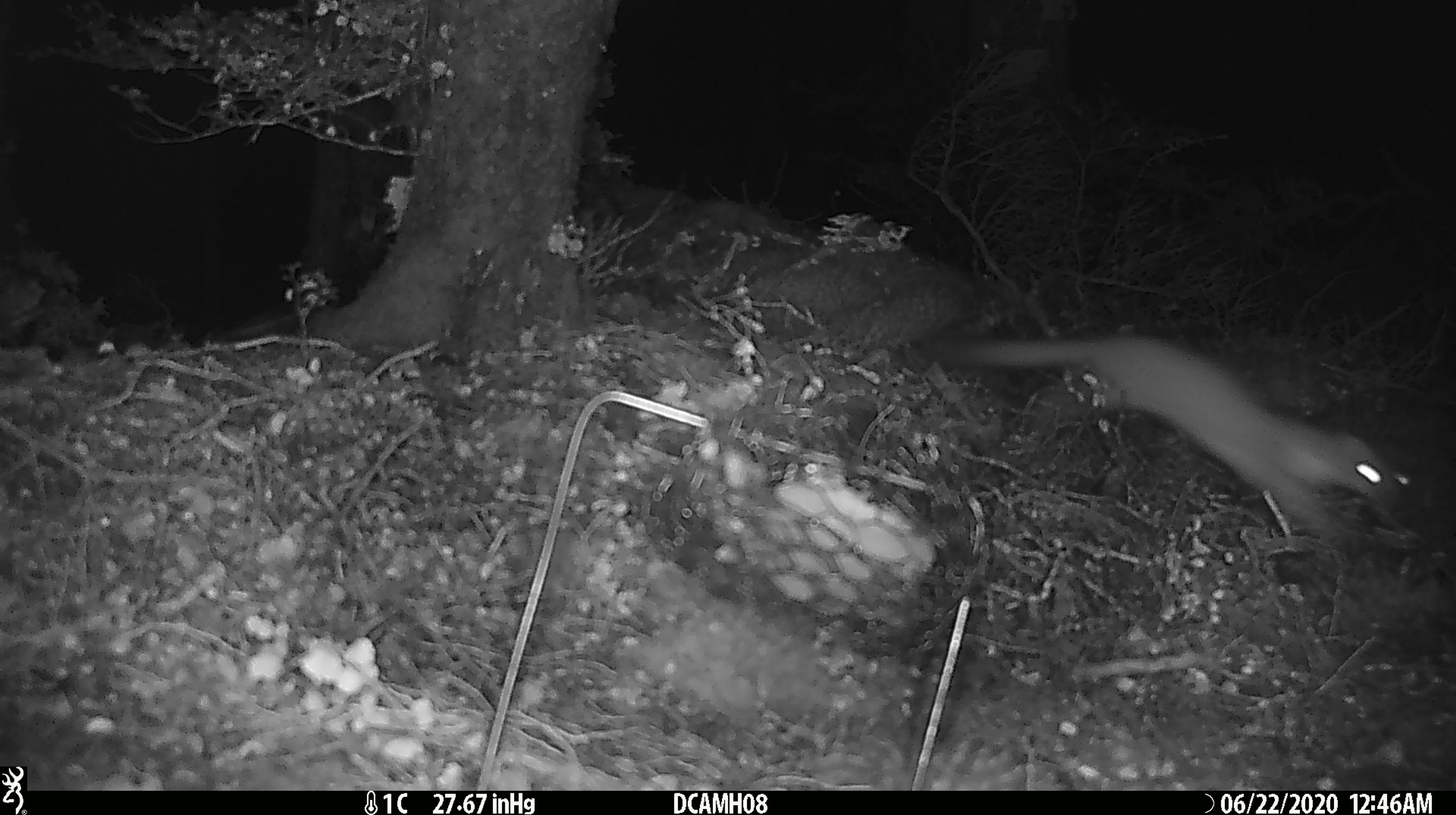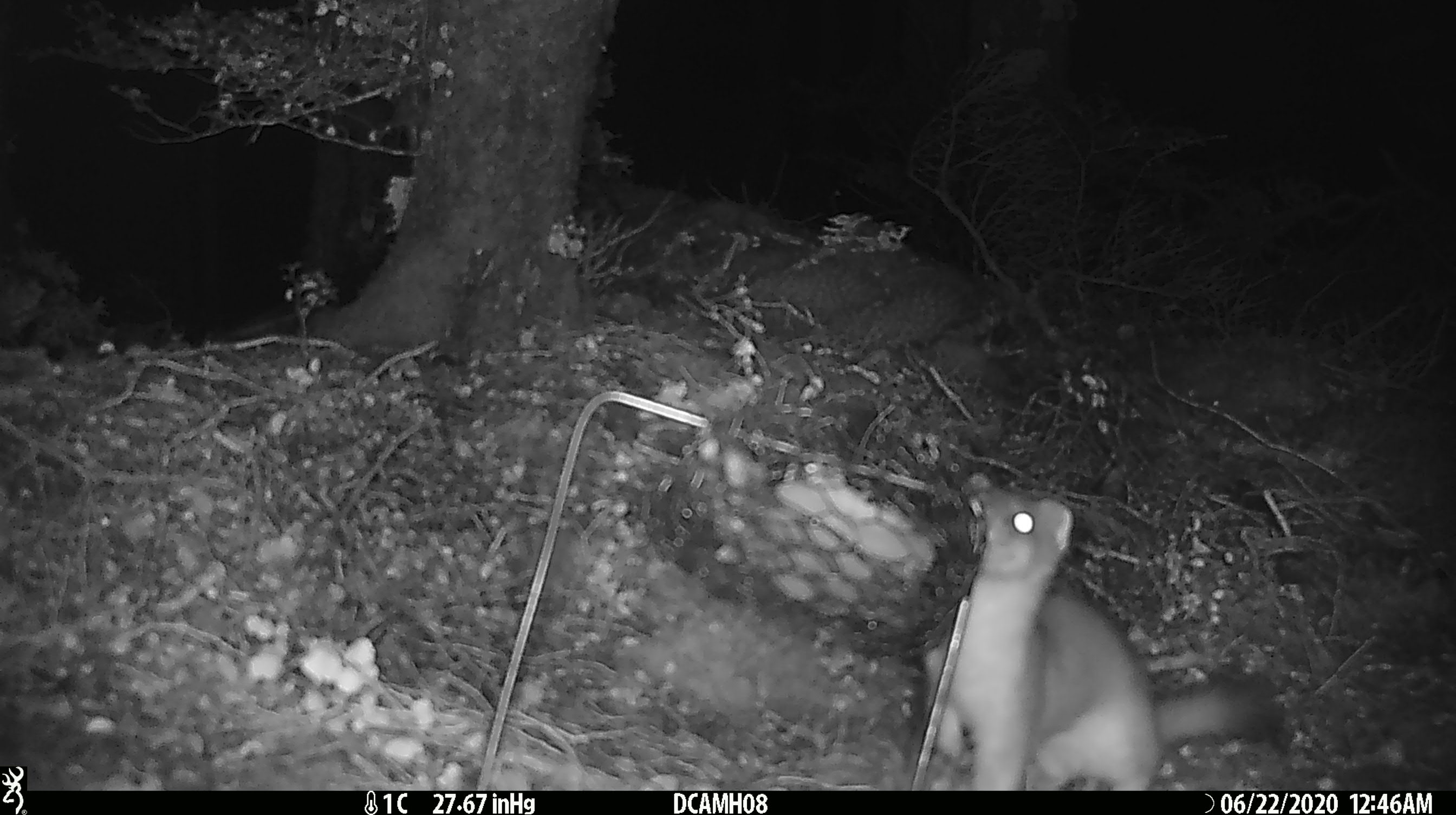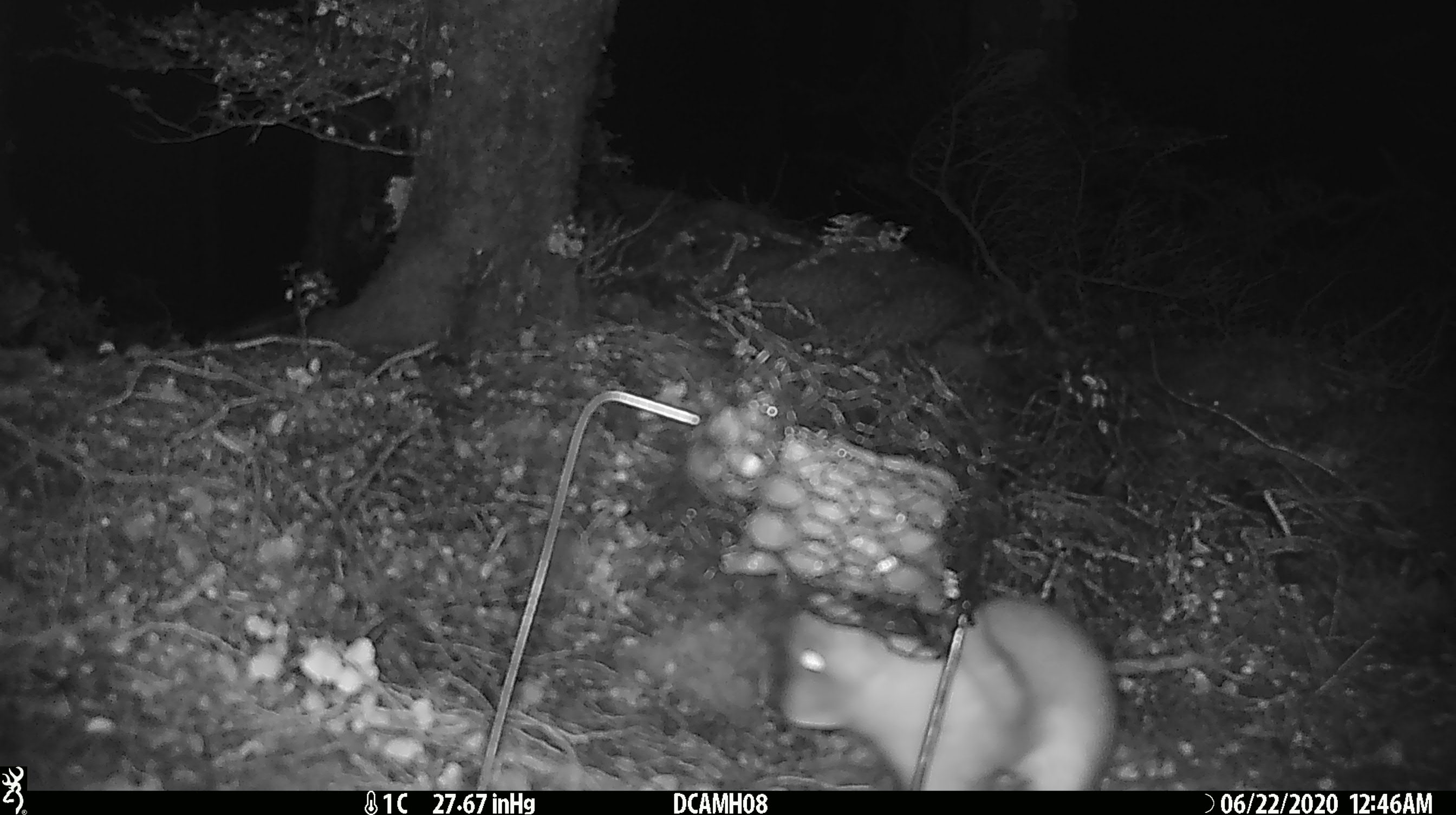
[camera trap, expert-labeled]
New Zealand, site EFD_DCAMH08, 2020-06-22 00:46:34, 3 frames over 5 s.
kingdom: Animalia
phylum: Chordata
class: Mammalia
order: Carnivora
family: Mustelidae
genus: Mustela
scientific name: Mustela erminea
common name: stoat